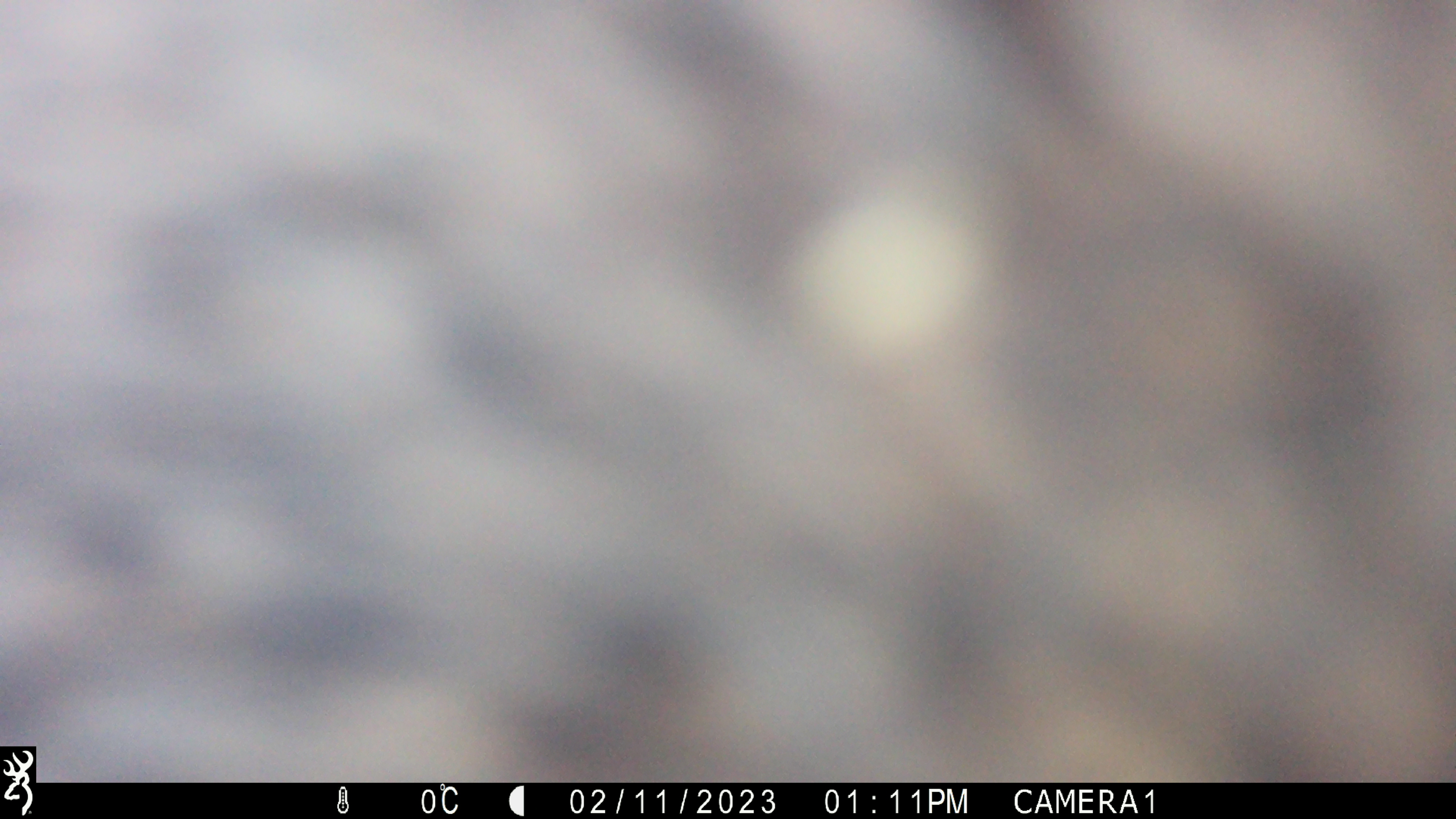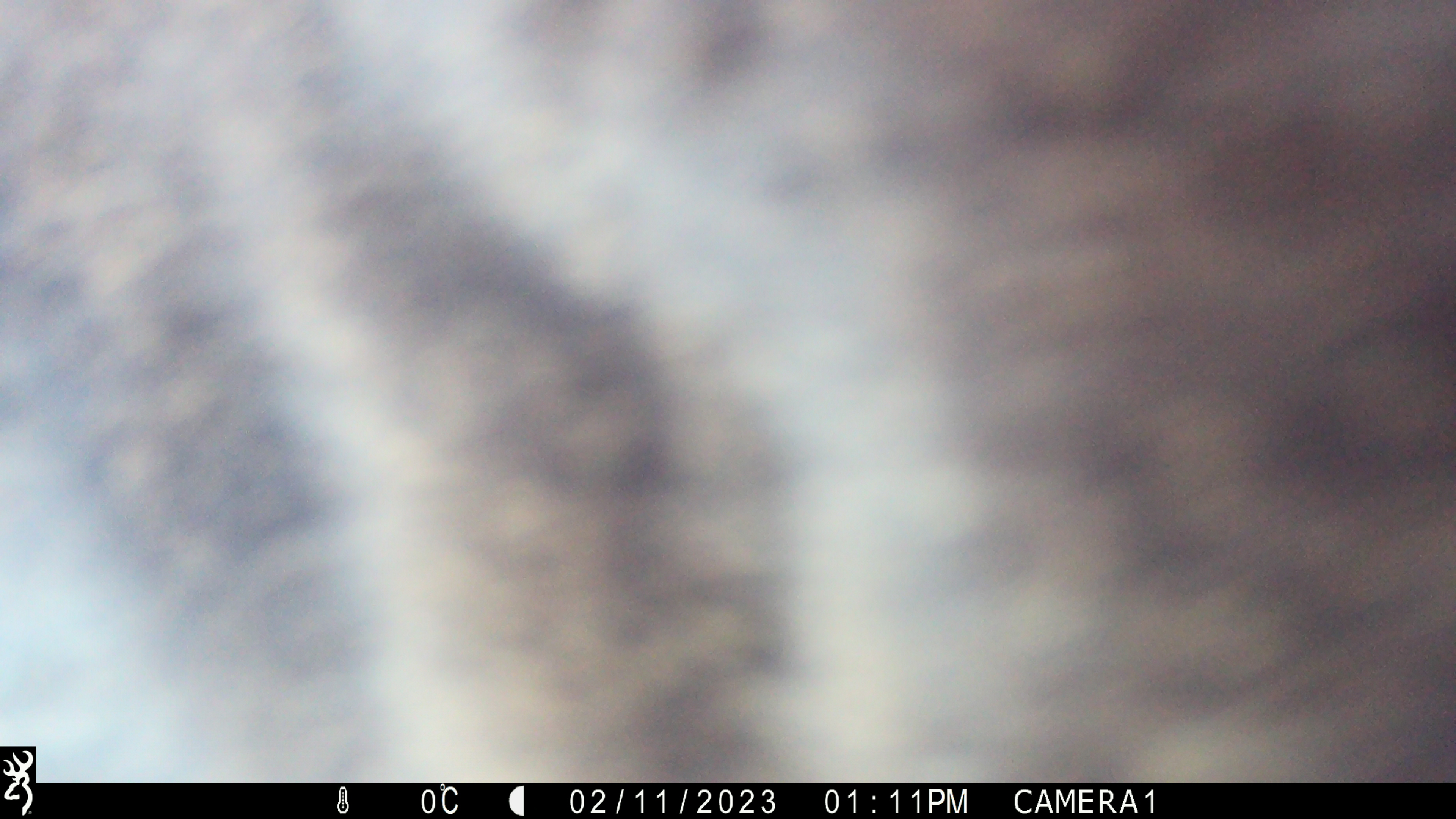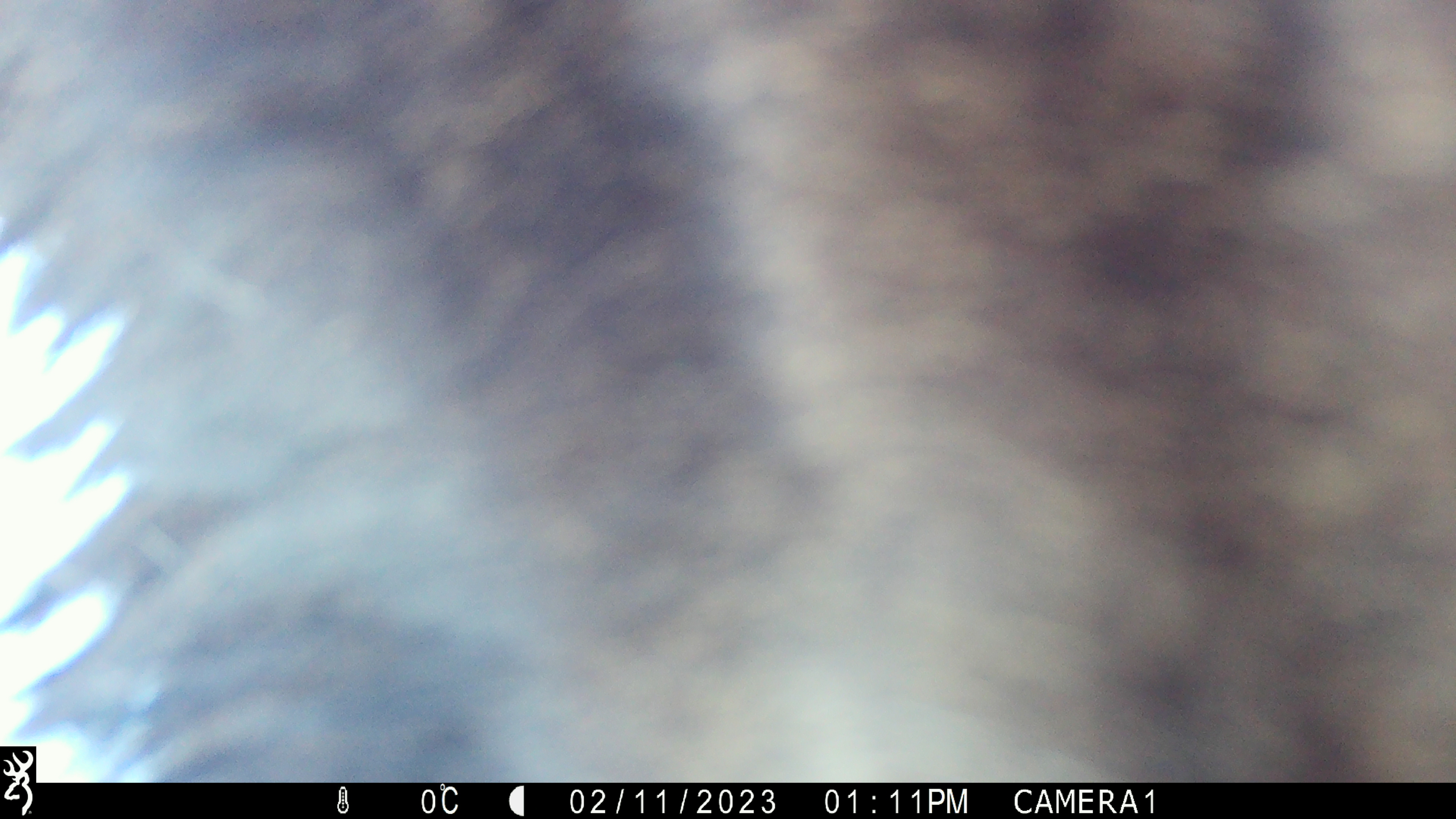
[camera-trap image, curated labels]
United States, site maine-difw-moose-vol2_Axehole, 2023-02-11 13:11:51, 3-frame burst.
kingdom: Animalia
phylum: Chordata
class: Mammalia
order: Artiodactyla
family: Cervidae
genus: Alces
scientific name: Alces alces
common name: moose